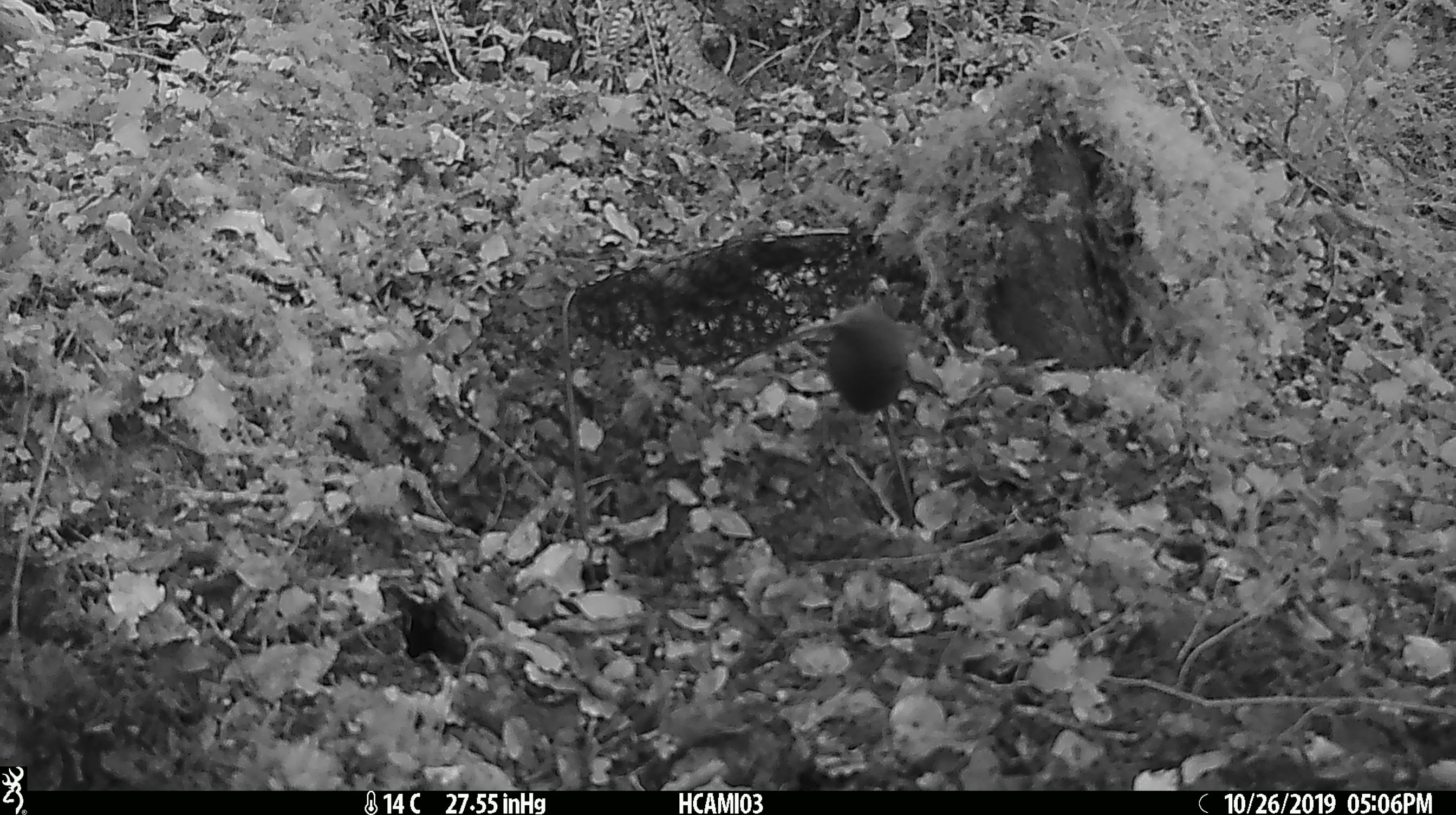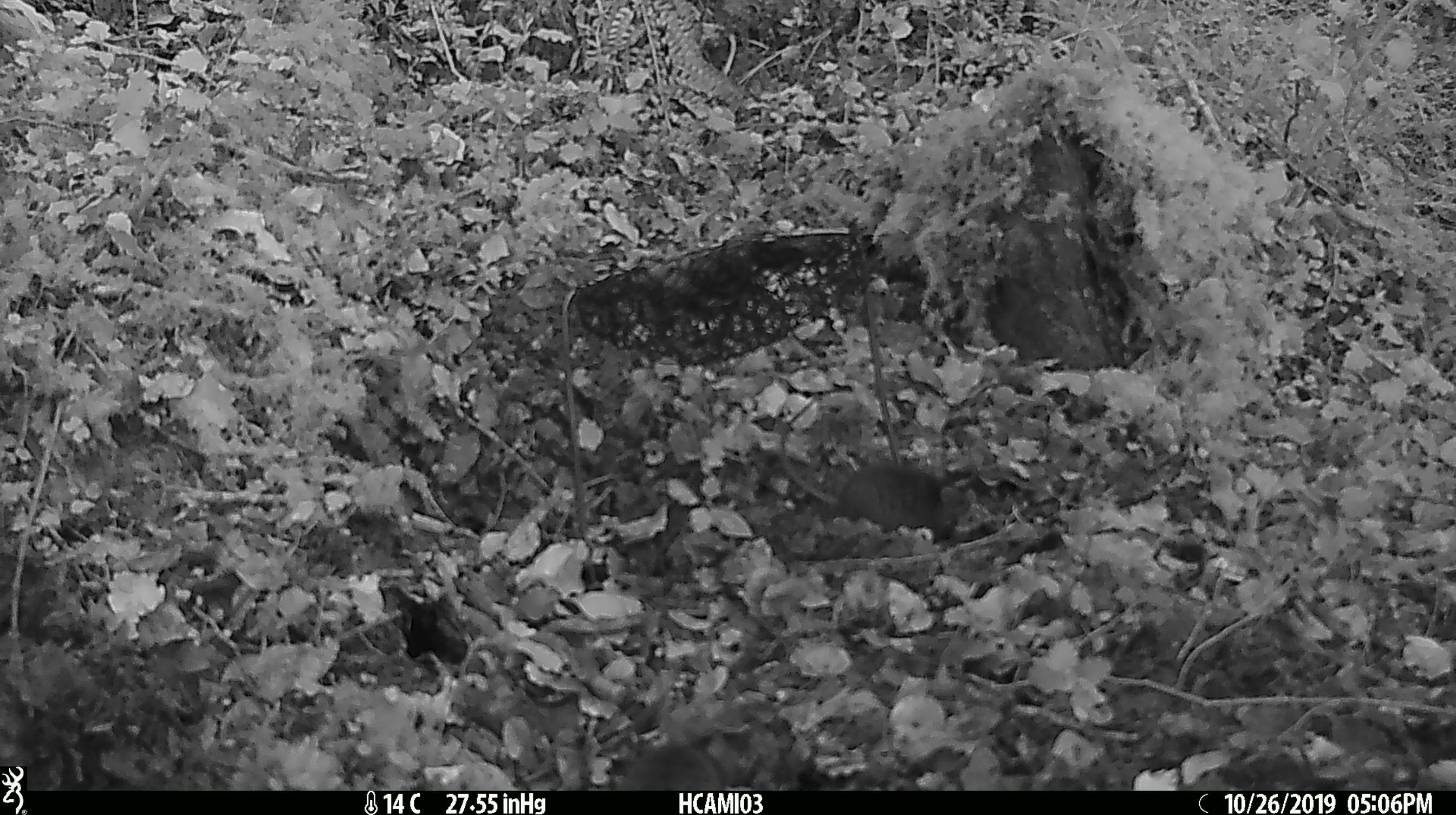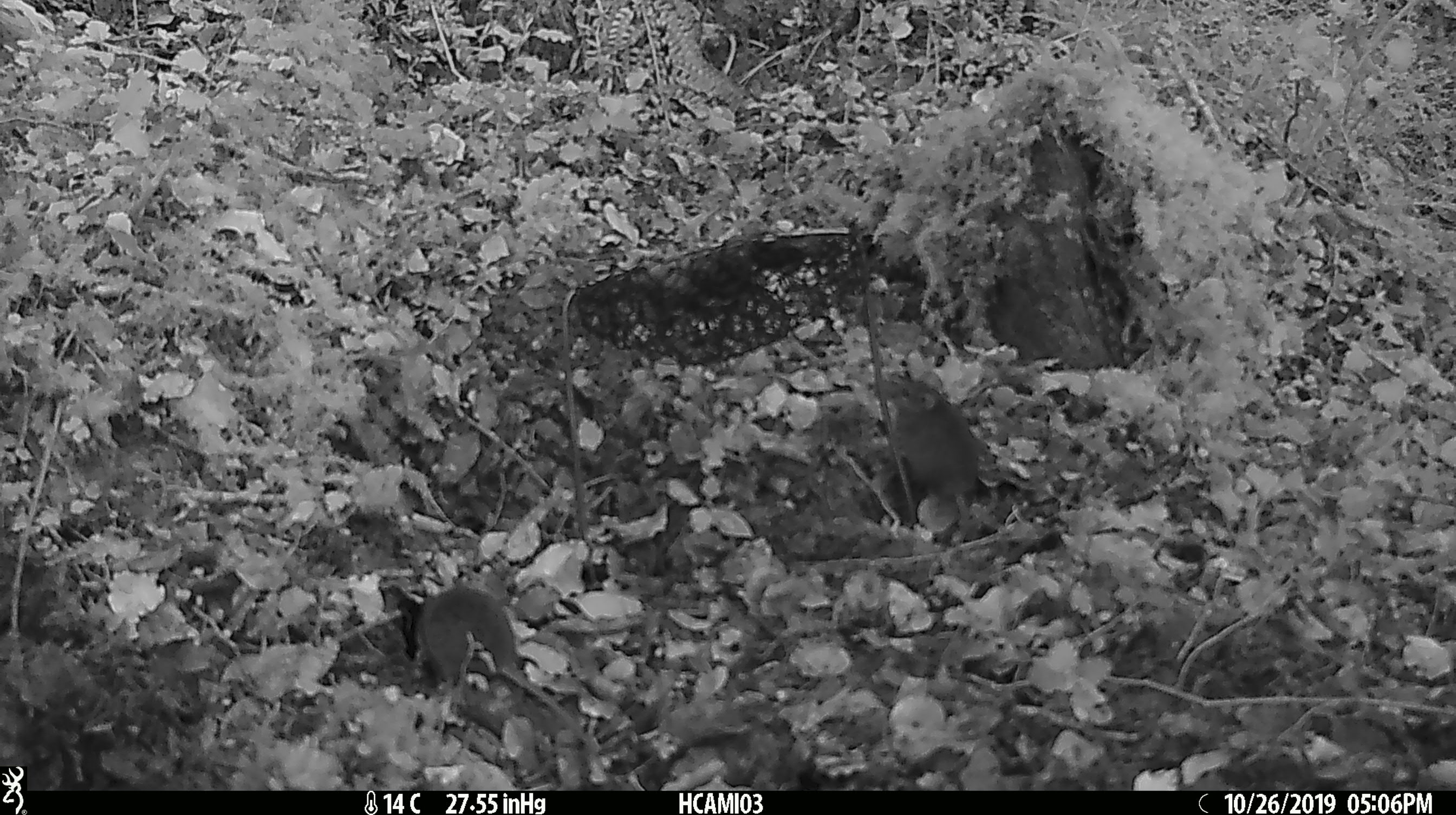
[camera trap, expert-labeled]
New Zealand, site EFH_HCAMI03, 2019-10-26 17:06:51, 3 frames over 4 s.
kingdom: Animalia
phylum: Chordata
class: Mammalia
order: Rodentia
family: Muridae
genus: Mus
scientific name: Mus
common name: mouse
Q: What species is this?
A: Mouse (Mus).